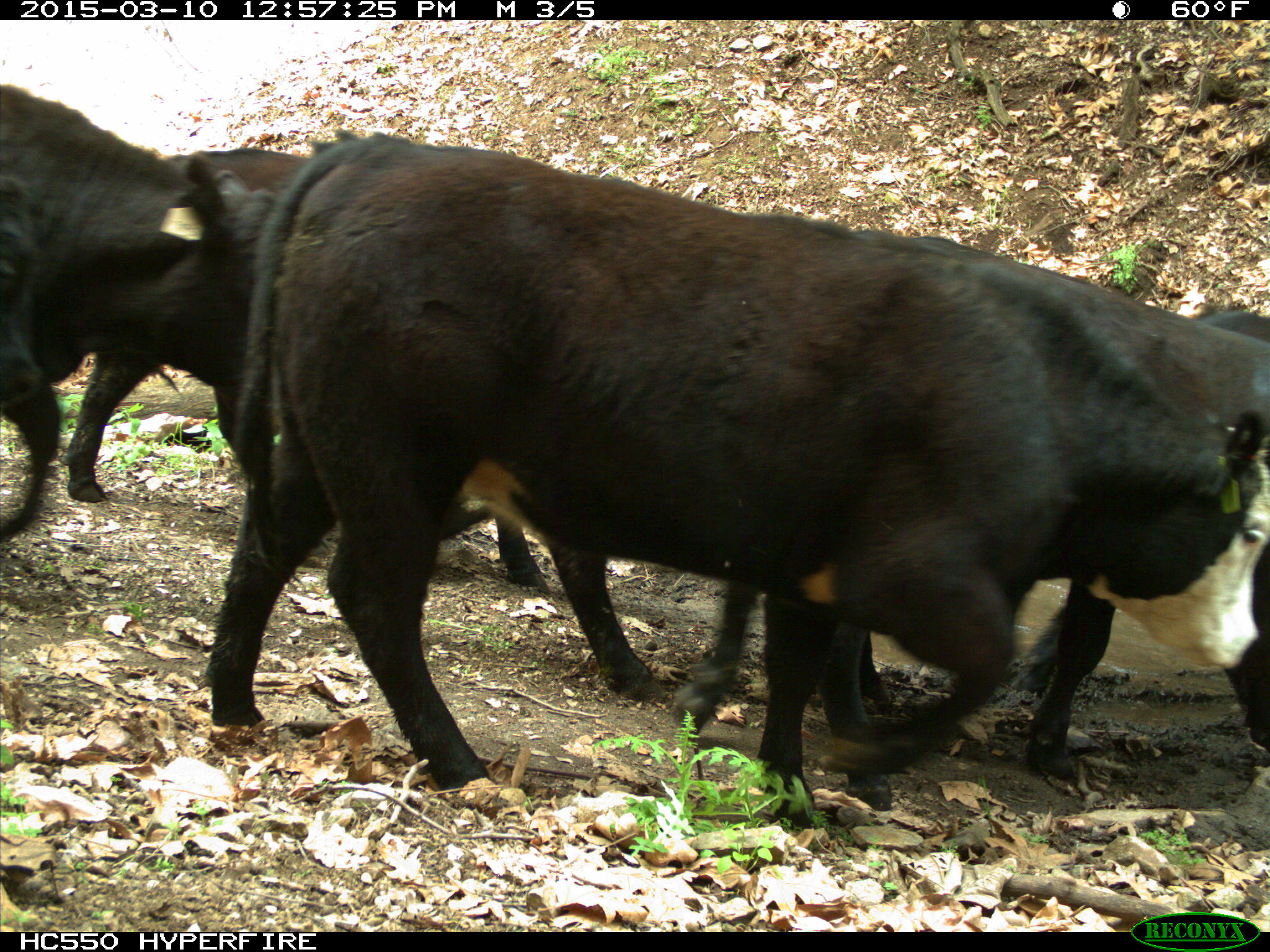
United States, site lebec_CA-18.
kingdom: Animalia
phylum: Chordata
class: Mammalia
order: Artiodactyla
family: Bovidae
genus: Bos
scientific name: Bos taurus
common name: domestic cow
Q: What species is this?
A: Bos taurus (domestic cow).